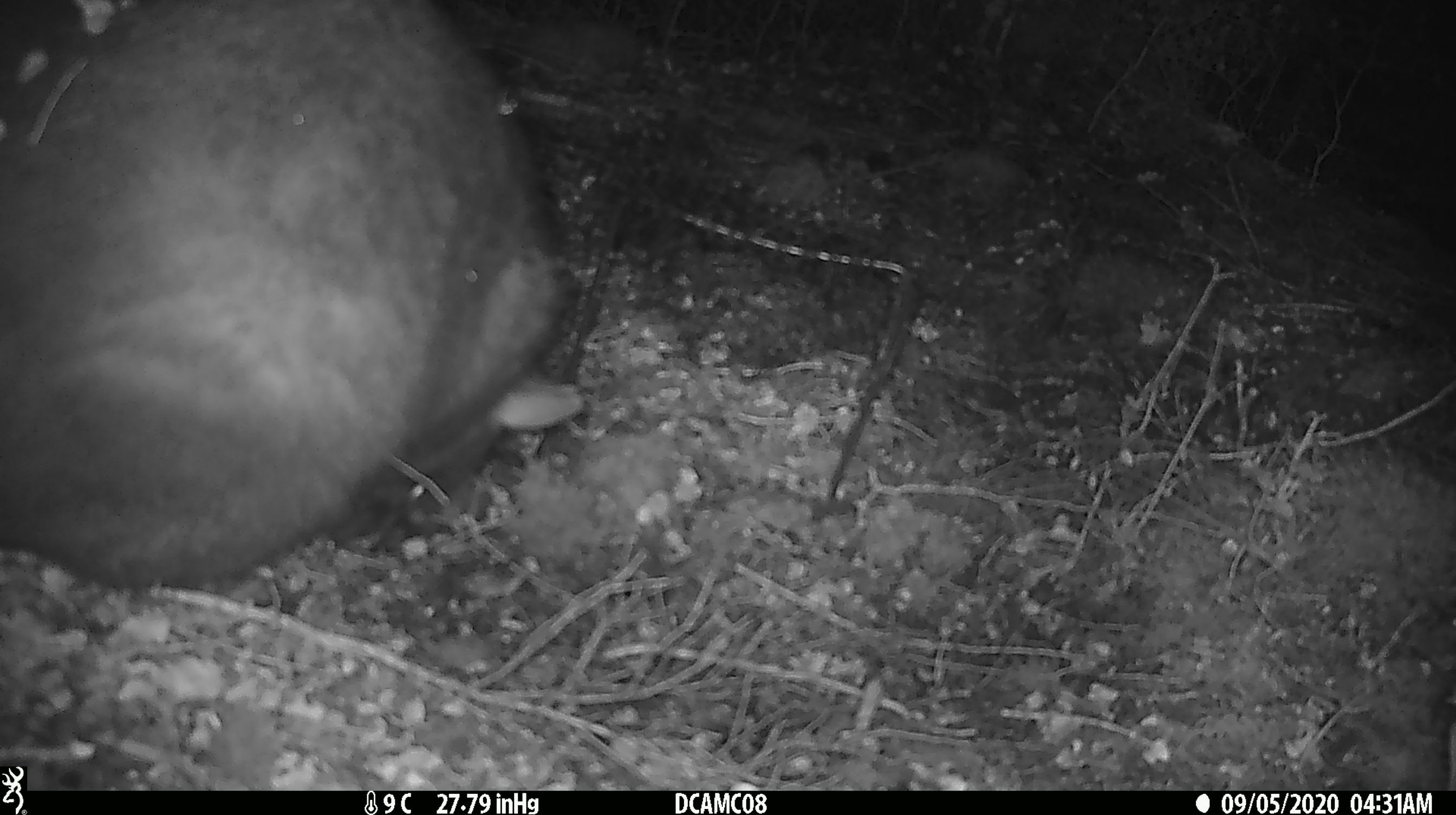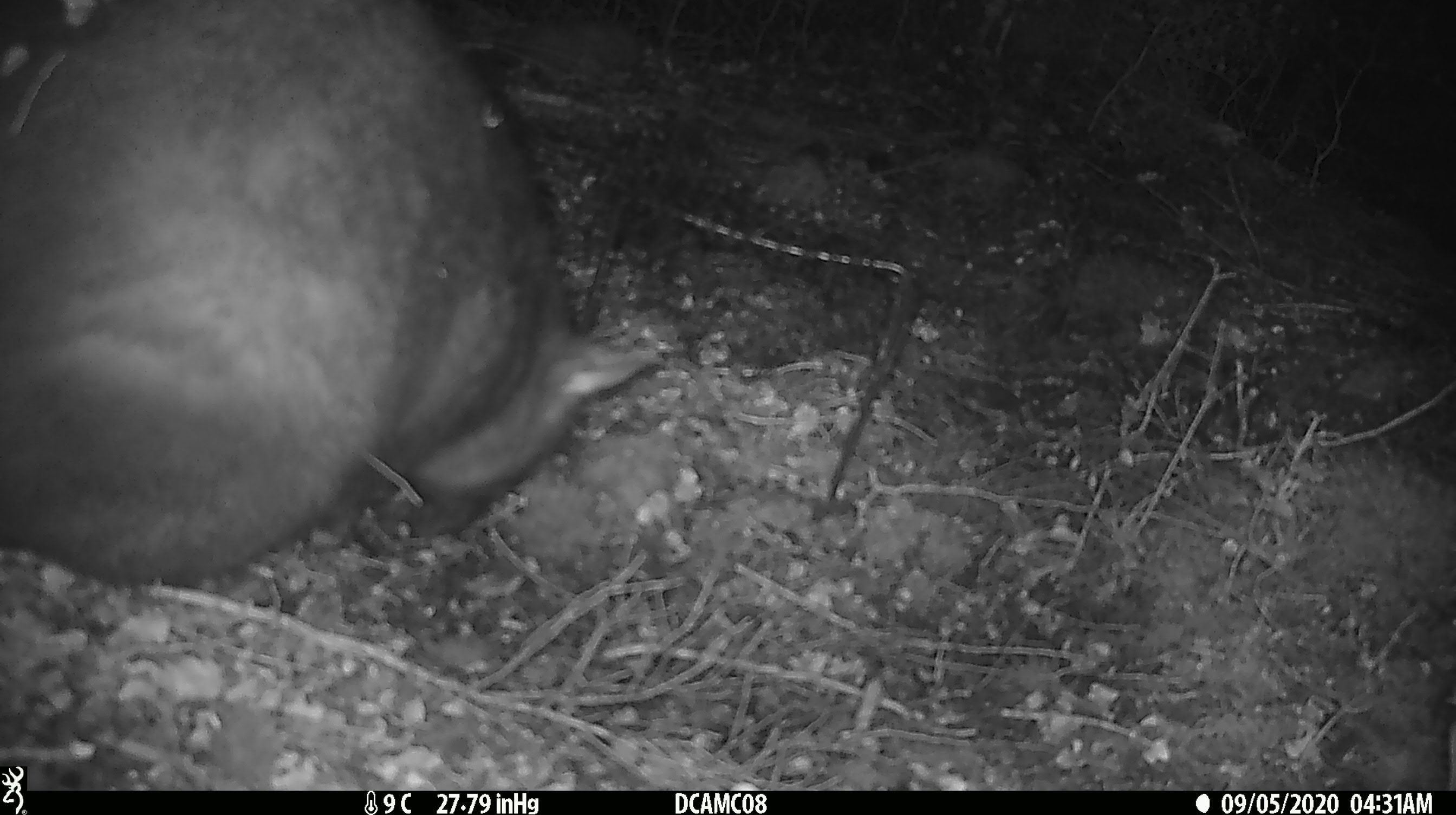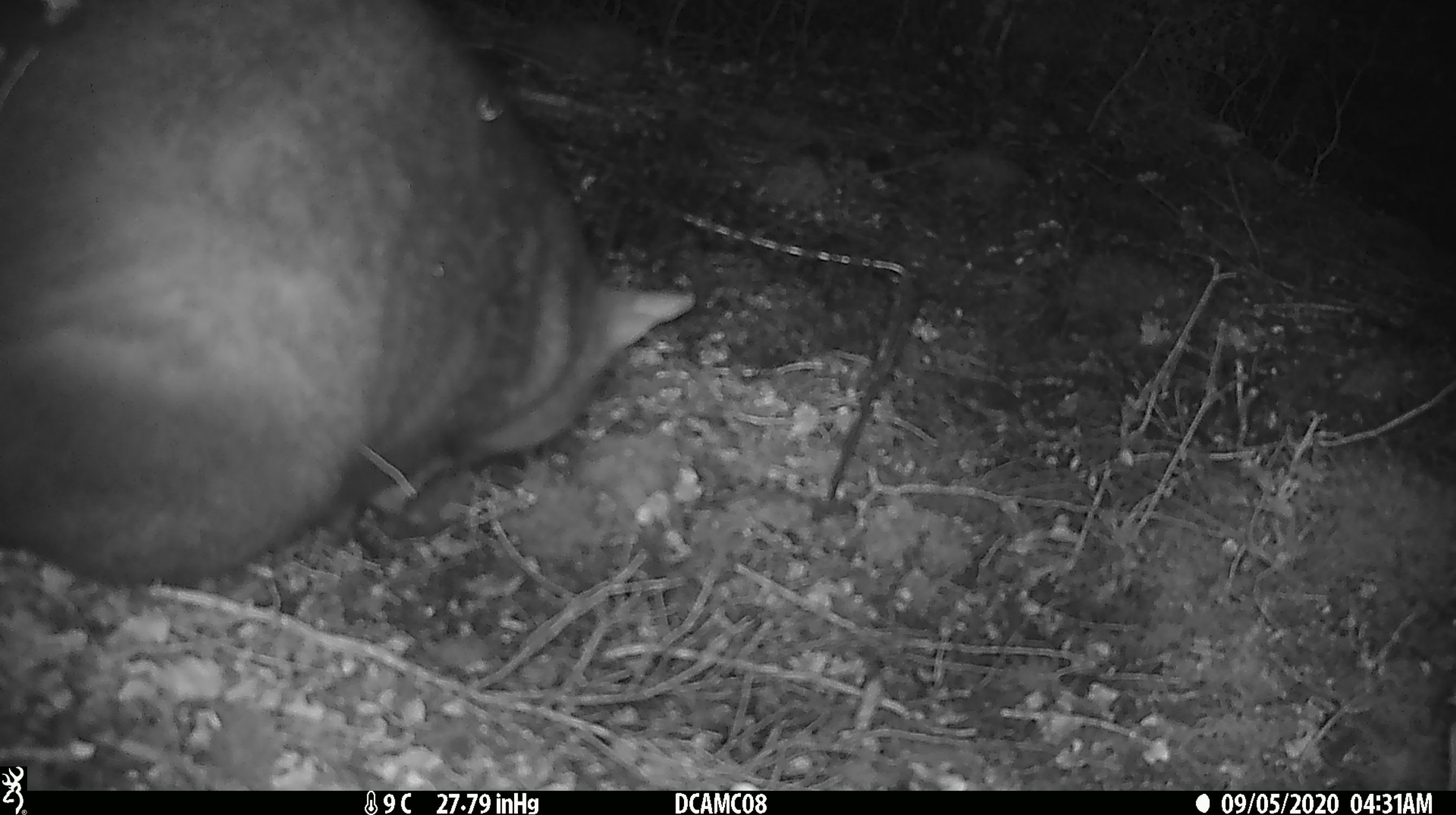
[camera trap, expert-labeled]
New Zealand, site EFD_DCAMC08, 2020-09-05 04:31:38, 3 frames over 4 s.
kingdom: Animalia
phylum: Chordata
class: Mammalia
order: Diprotodontia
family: Phalangeridae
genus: Trichosurus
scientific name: Trichosurus vulpecula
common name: common brushtail possum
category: possum